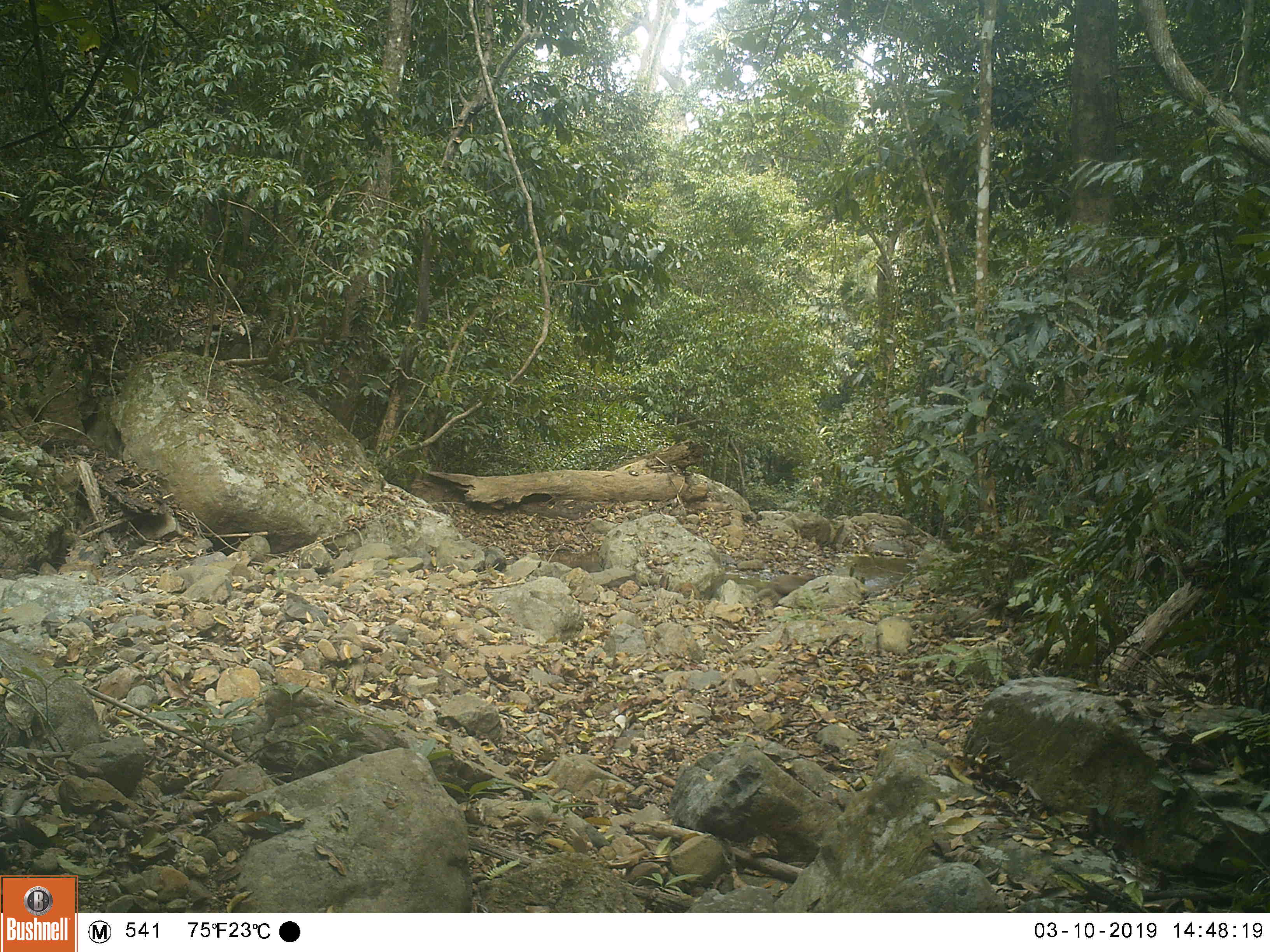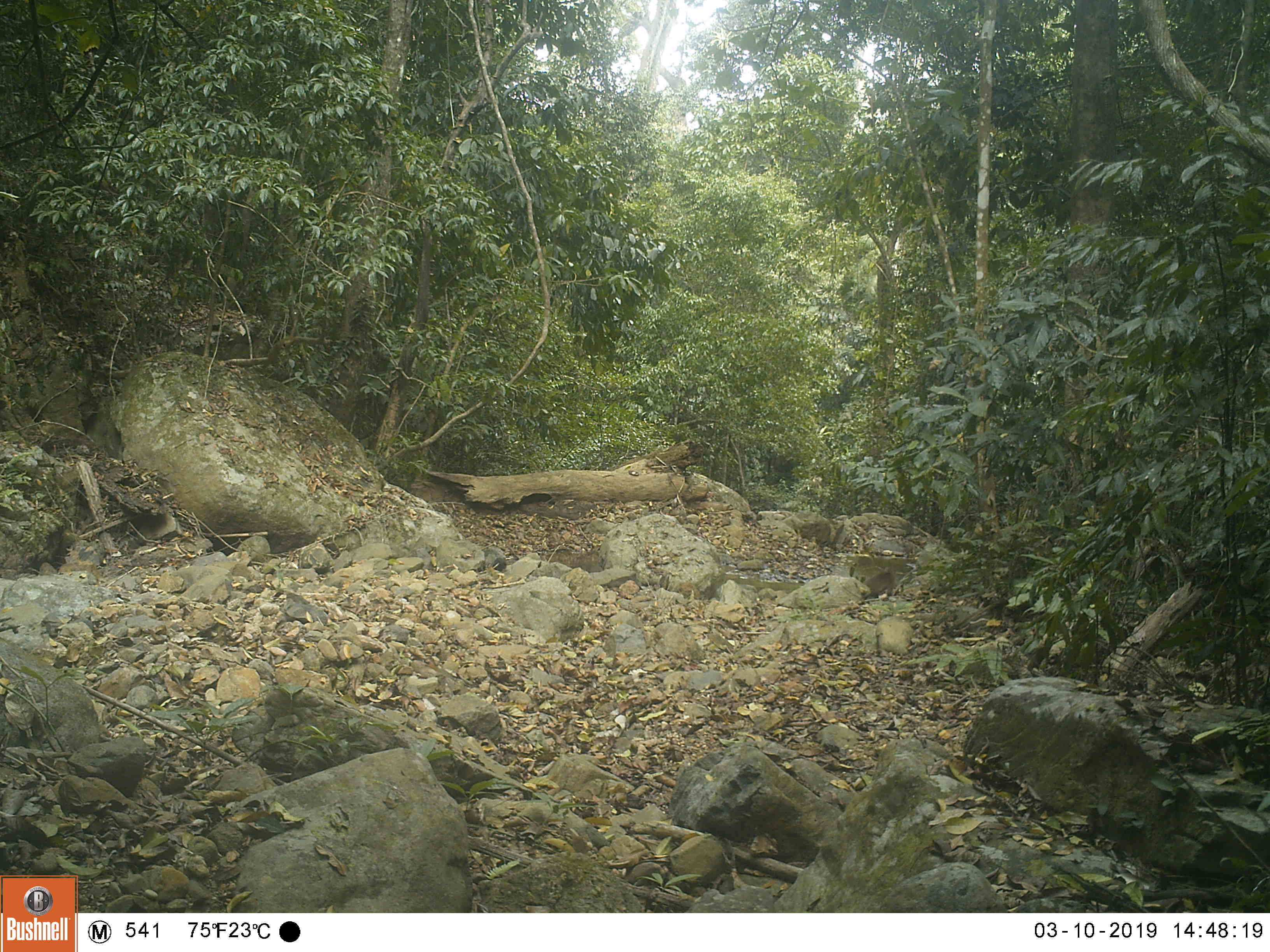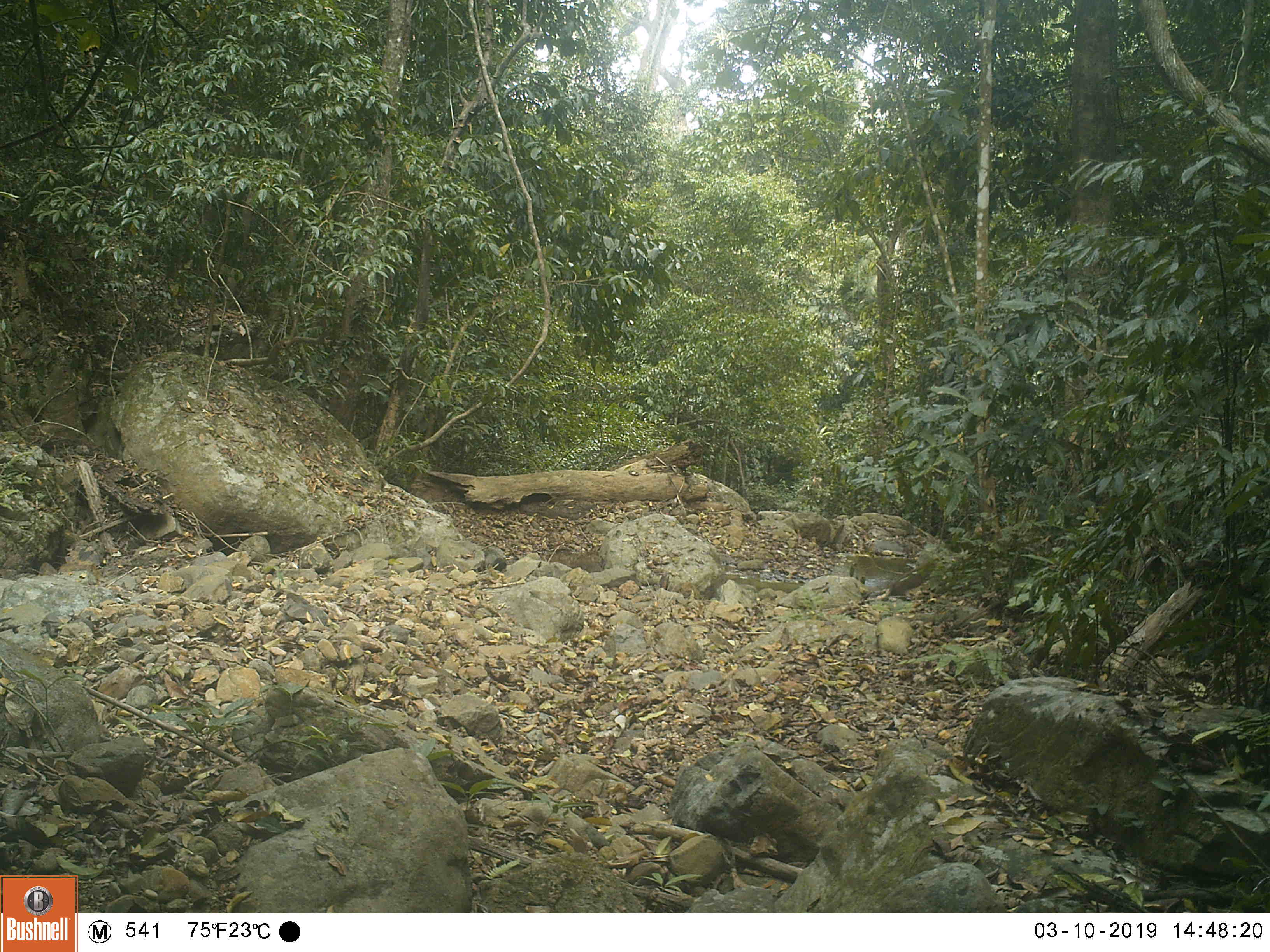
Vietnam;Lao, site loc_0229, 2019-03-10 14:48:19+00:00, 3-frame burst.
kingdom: Animalia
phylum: Chordata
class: Mammalia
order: Primates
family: Cercopithecidae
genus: Macaca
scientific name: Macaca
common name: macaque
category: unidentified macaque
Unidentified macaque (macaque) (Macaca). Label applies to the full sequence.